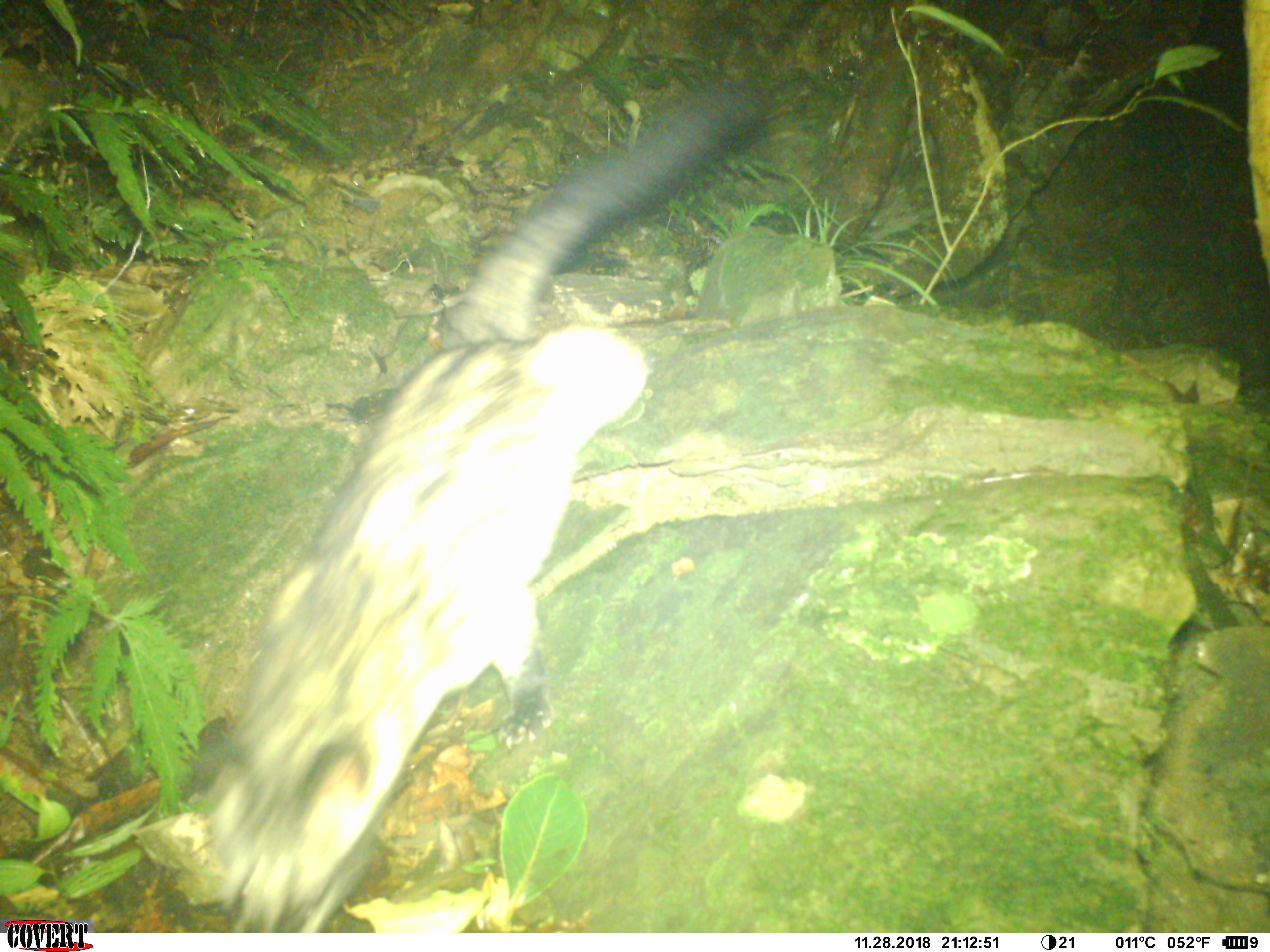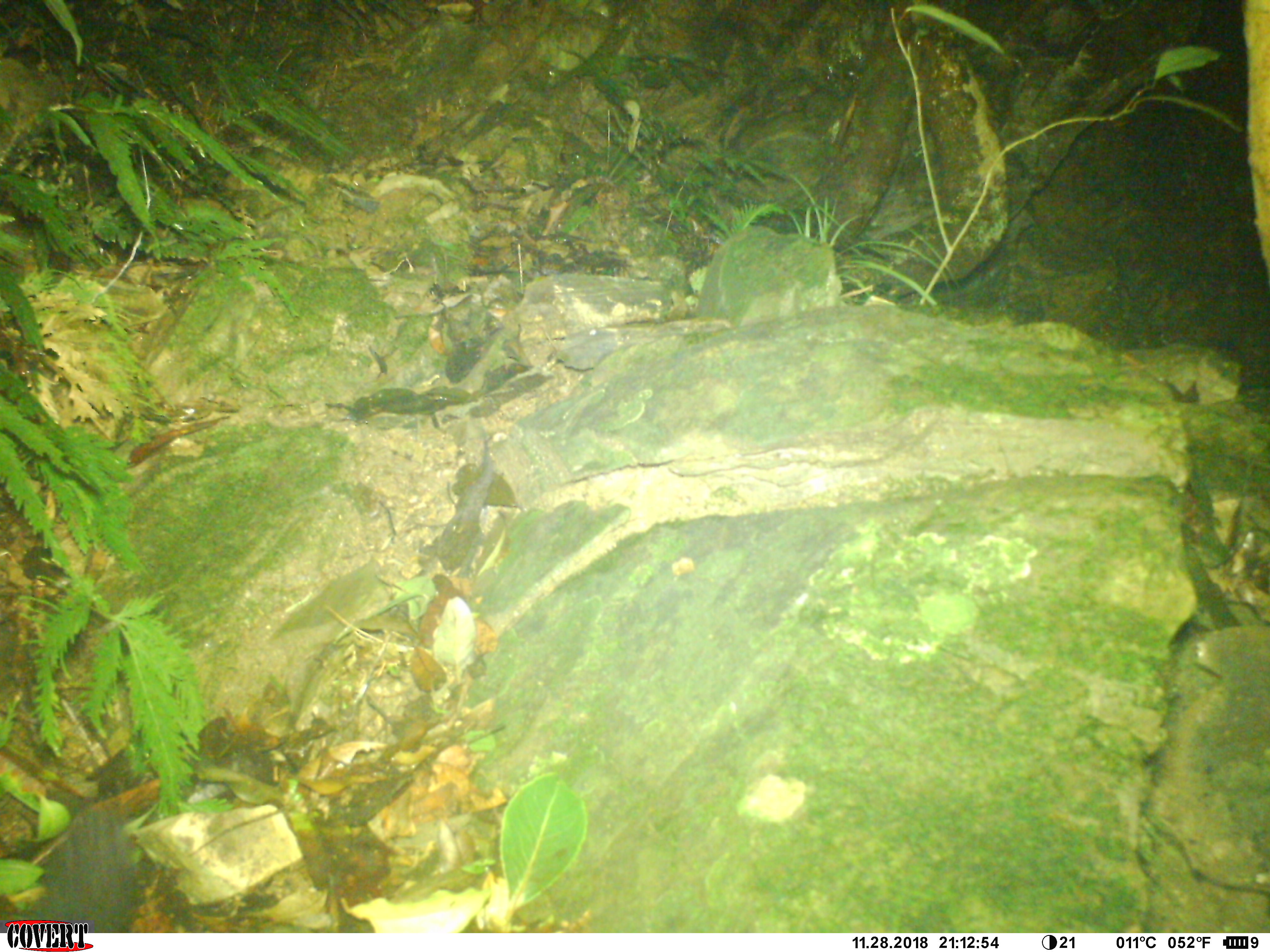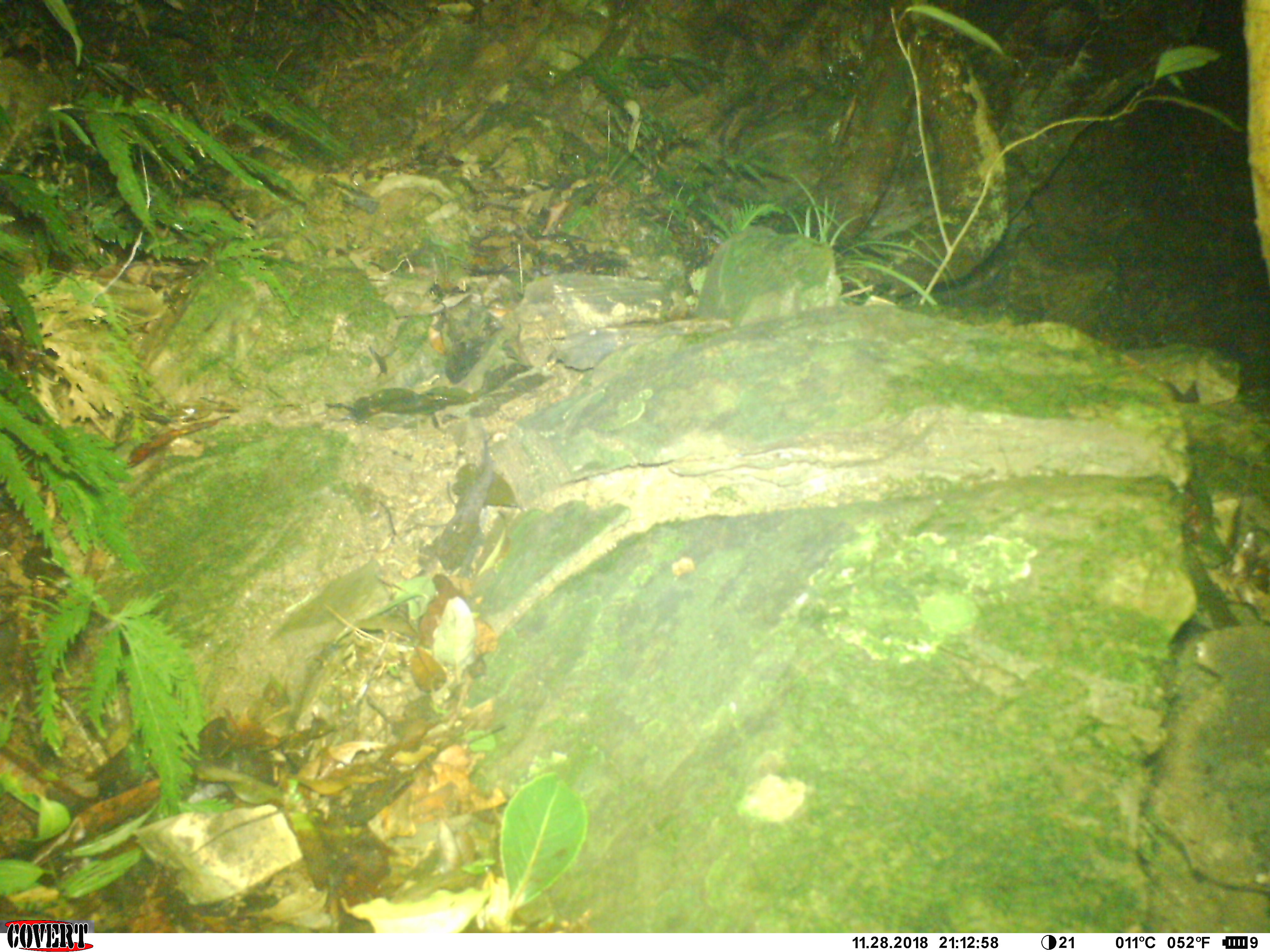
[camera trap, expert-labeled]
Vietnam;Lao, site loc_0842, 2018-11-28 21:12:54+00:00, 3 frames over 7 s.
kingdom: Animalia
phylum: Chordata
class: Mammalia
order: Carnivora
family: Viverridae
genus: Paradoxurus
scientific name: Paradoxurus hermaphroditus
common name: common palm civet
Common palm civet (Paradoxurus hermaphroditus). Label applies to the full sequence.